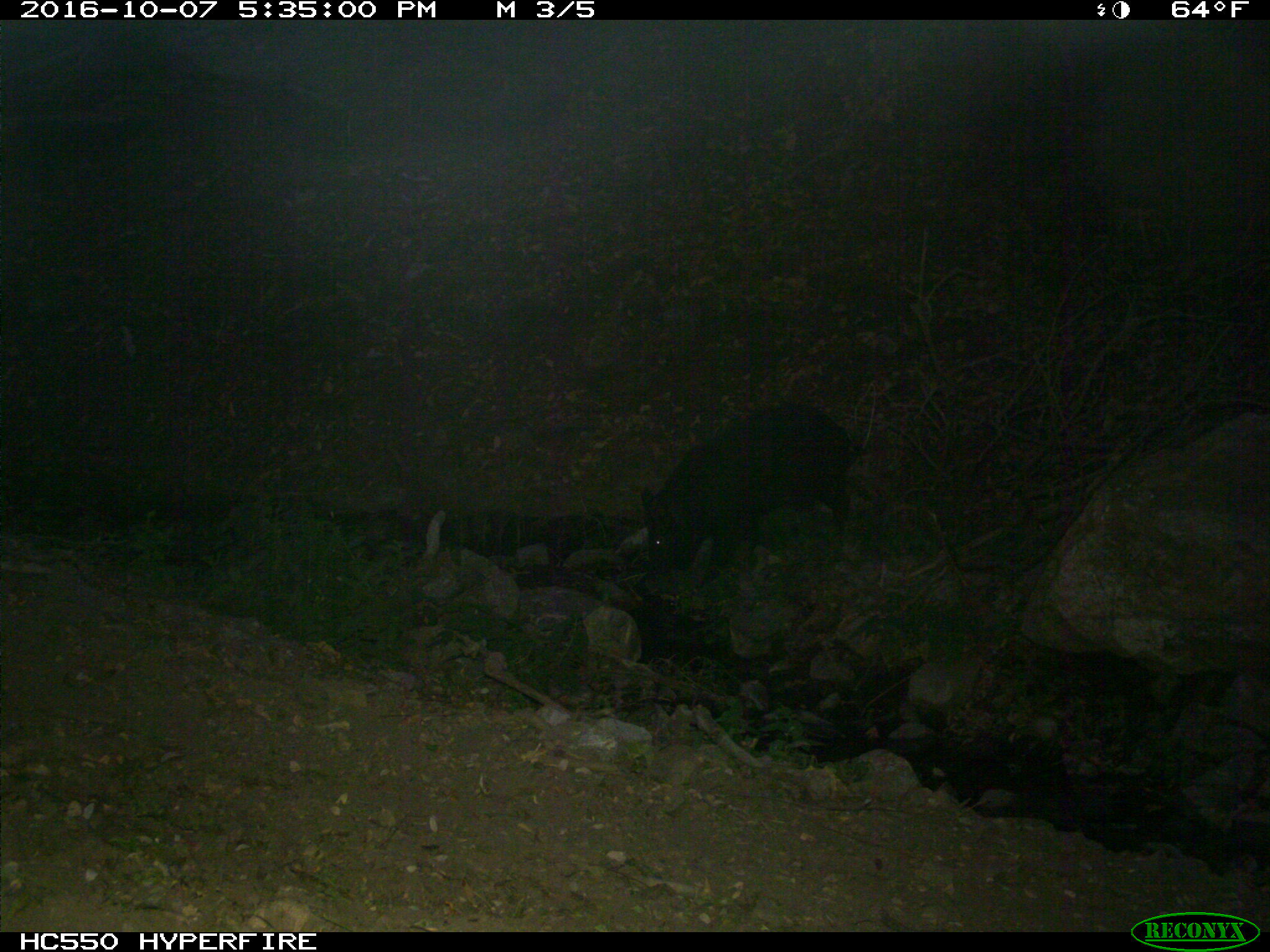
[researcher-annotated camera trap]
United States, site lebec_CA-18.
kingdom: Animalia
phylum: Chordata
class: Mammalia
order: Artiodactyla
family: Suidae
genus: Sus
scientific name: Sus scrofa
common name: wild boar